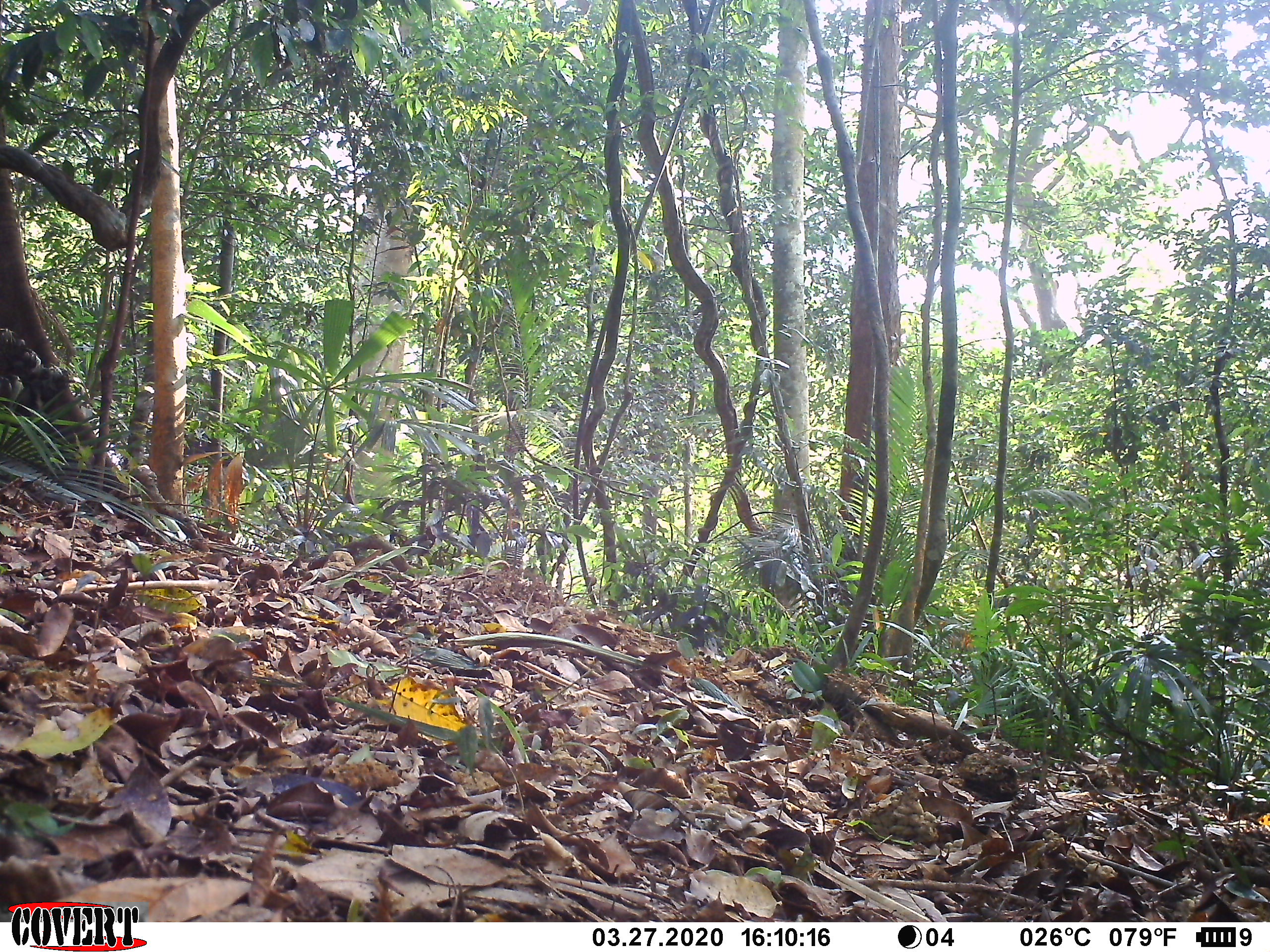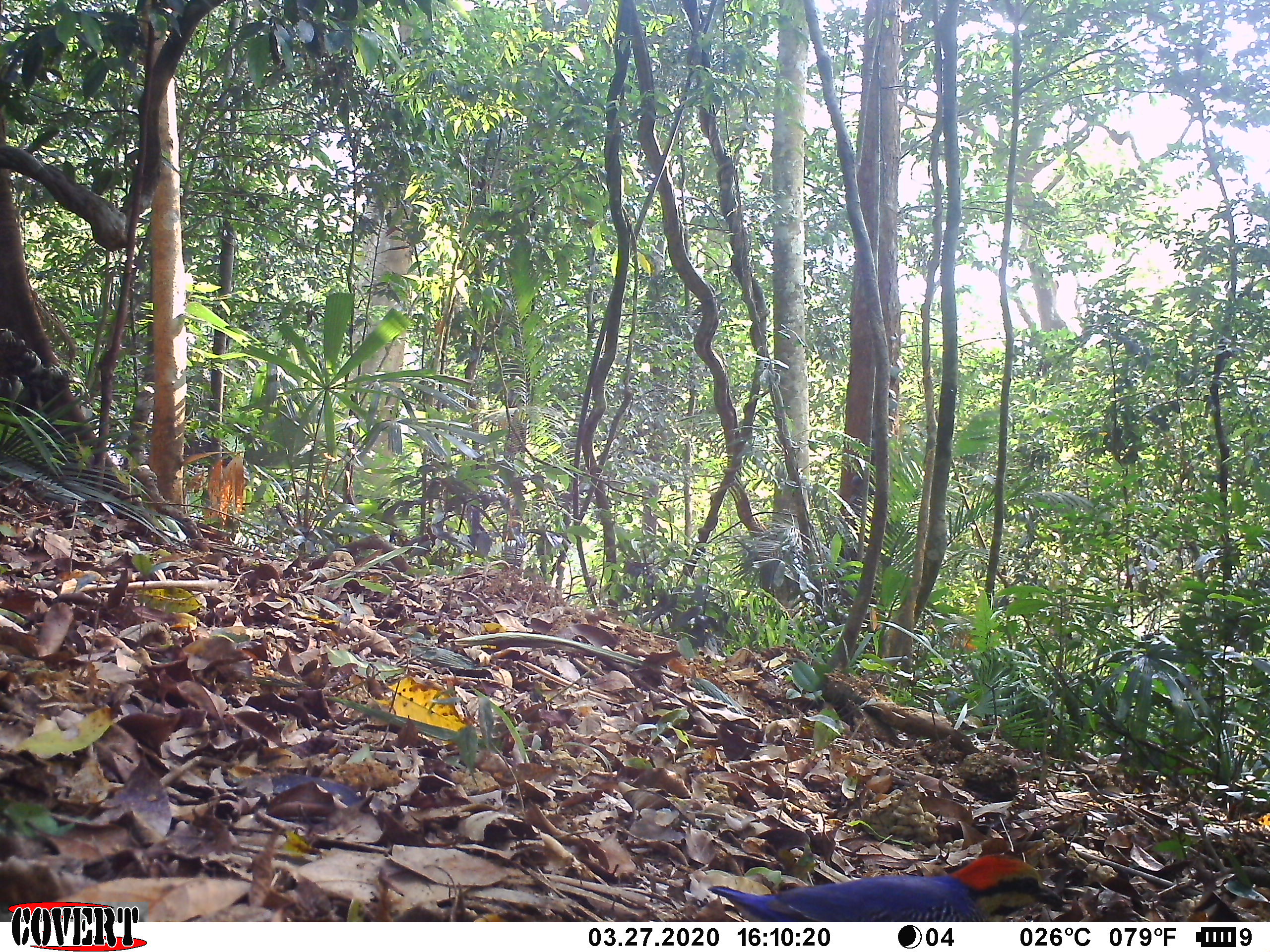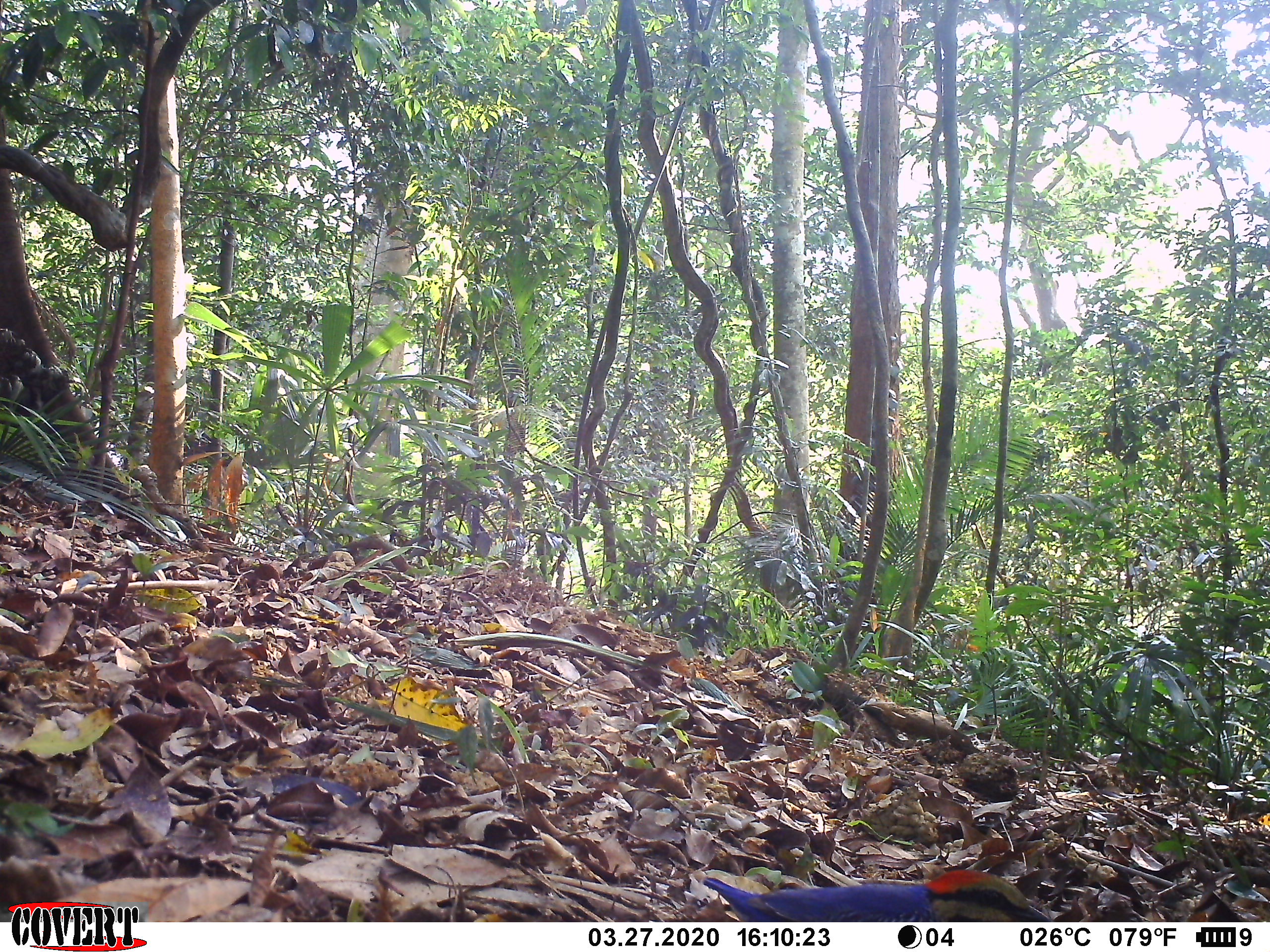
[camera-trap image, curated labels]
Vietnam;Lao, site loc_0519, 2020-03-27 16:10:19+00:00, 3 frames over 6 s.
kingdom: Animalia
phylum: Chordata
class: Aves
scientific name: Aves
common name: bird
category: unidentified bird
Unidentified bird (bird) (Aves). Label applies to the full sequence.